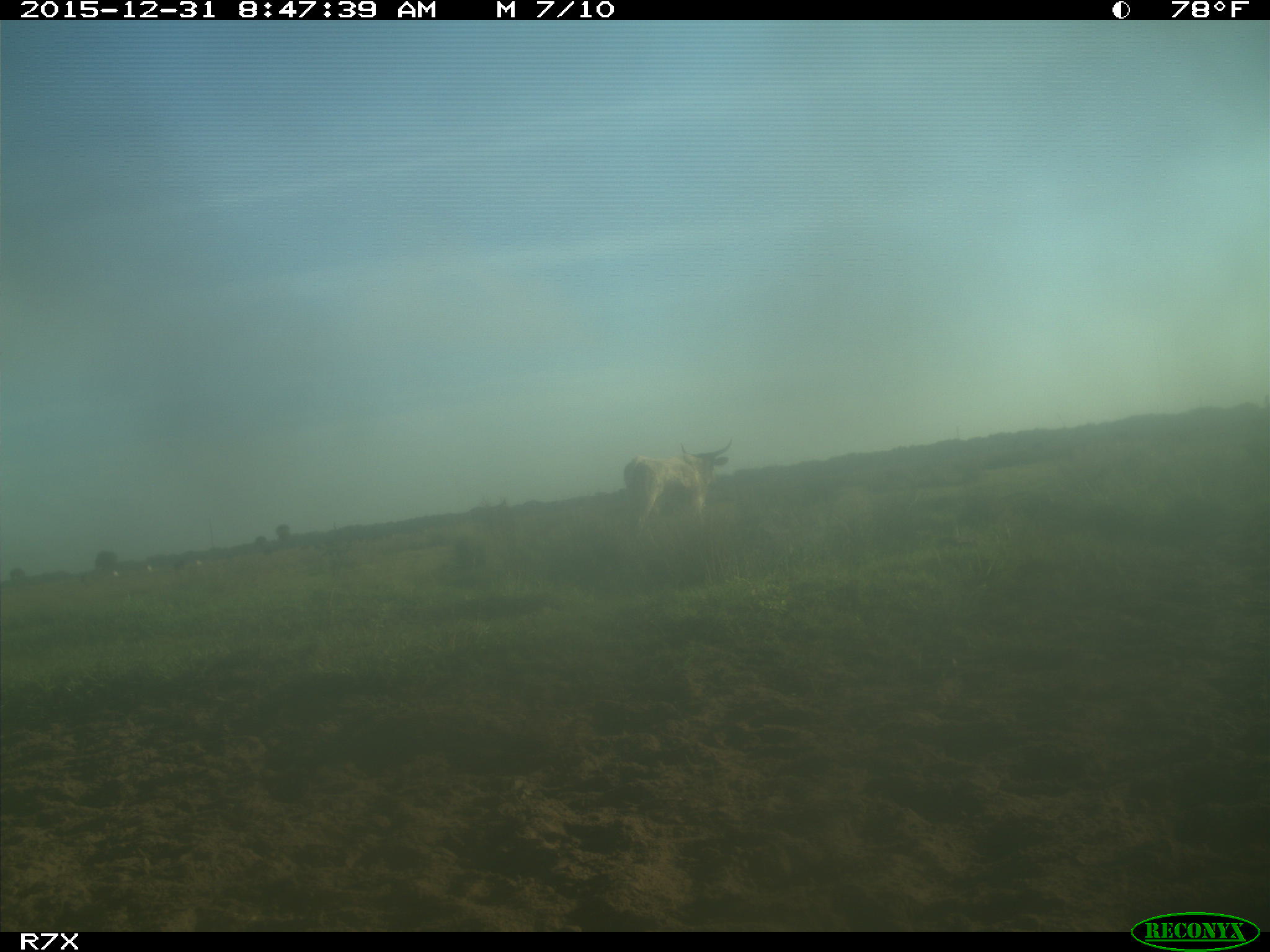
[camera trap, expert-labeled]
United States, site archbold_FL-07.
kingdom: Animalia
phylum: Chordata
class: Mammalia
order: Artiodactyla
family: Bovidae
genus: Bos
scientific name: Bos taurus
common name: domestic cow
Bos taurus (domestic cow).